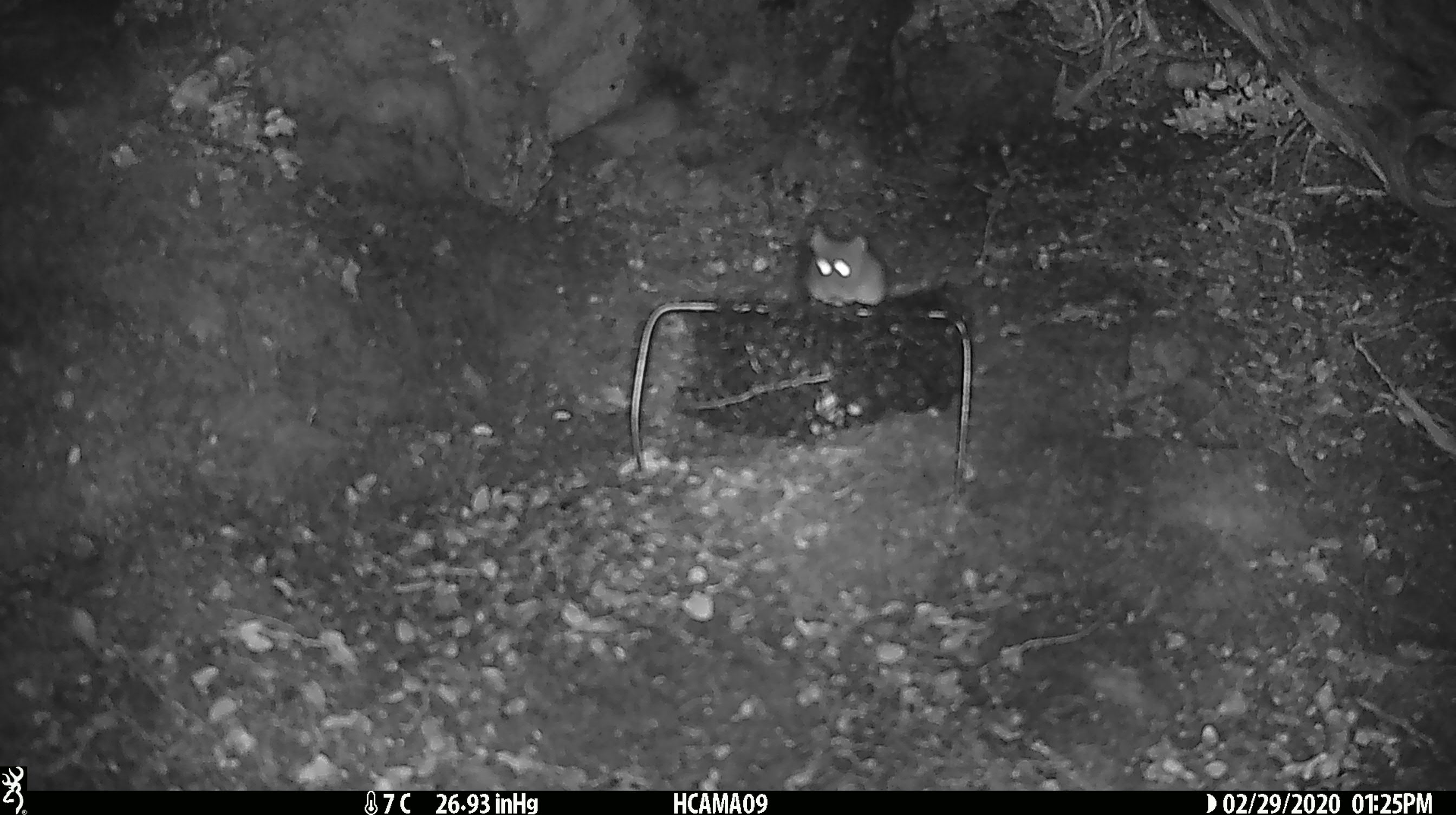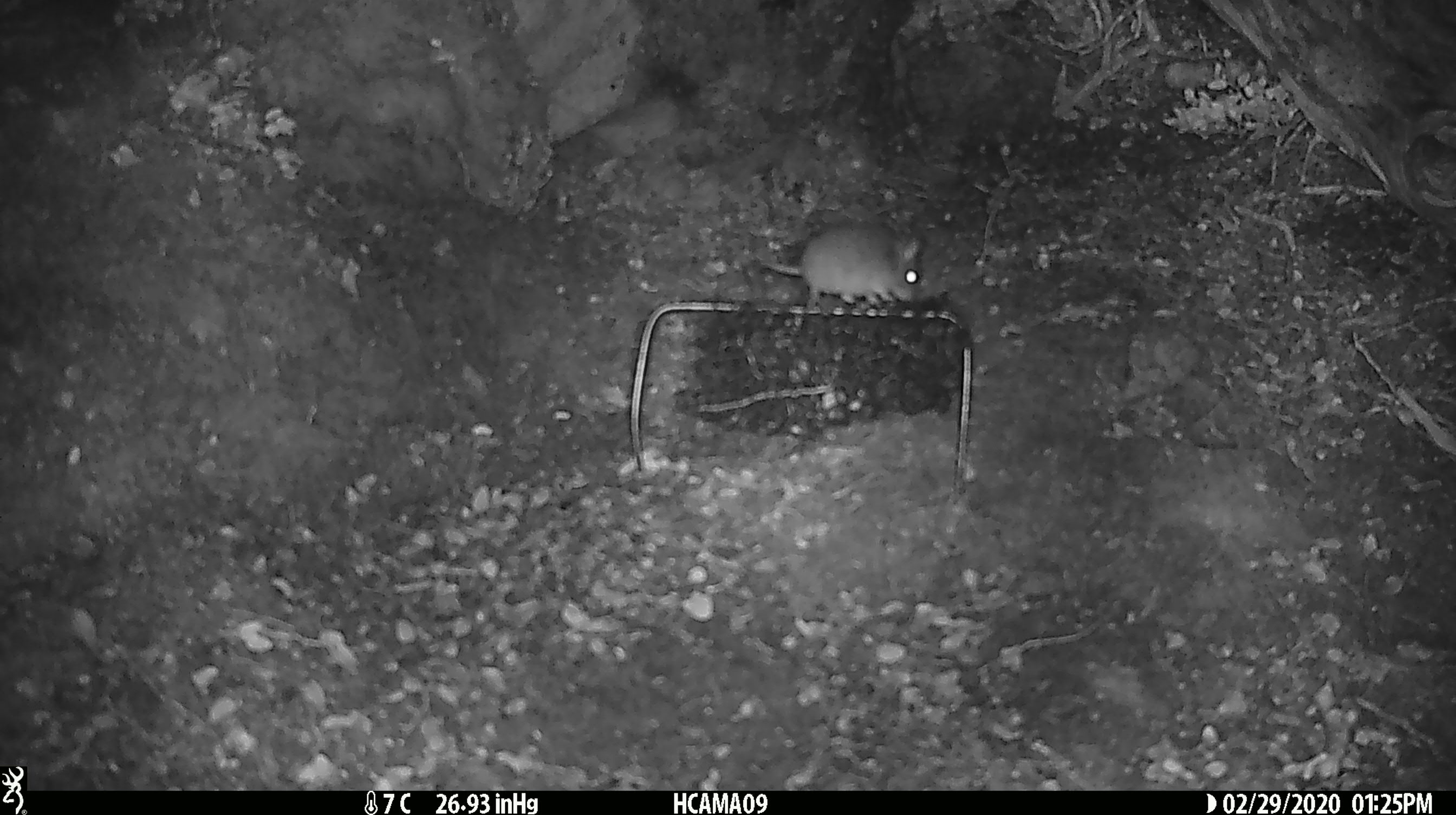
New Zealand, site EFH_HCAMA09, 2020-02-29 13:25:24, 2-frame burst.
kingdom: Animalia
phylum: Chordata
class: Mammalia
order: Rodentia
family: Muridae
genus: Mus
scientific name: Mus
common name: mouse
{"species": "mouse (Mus)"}